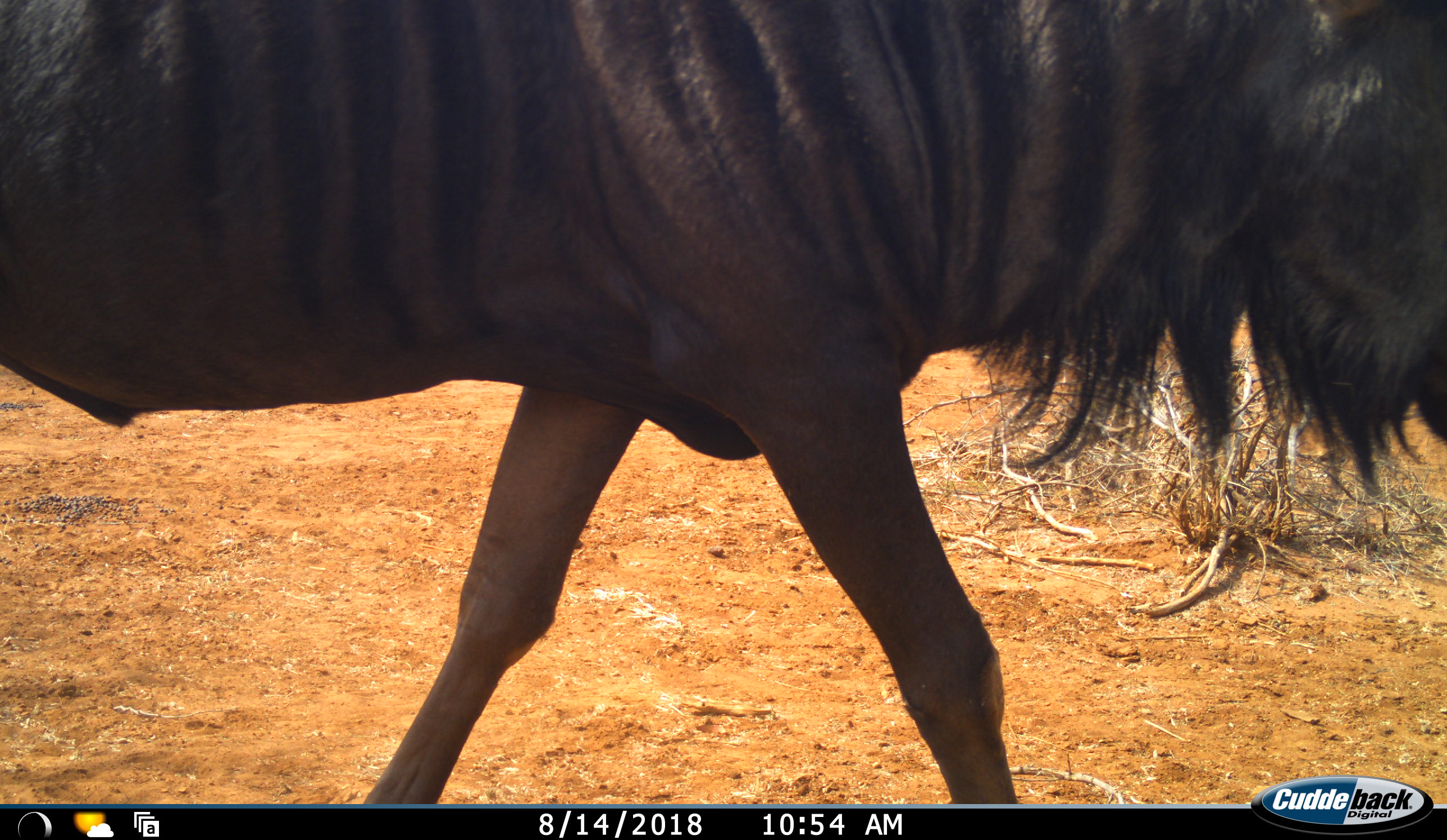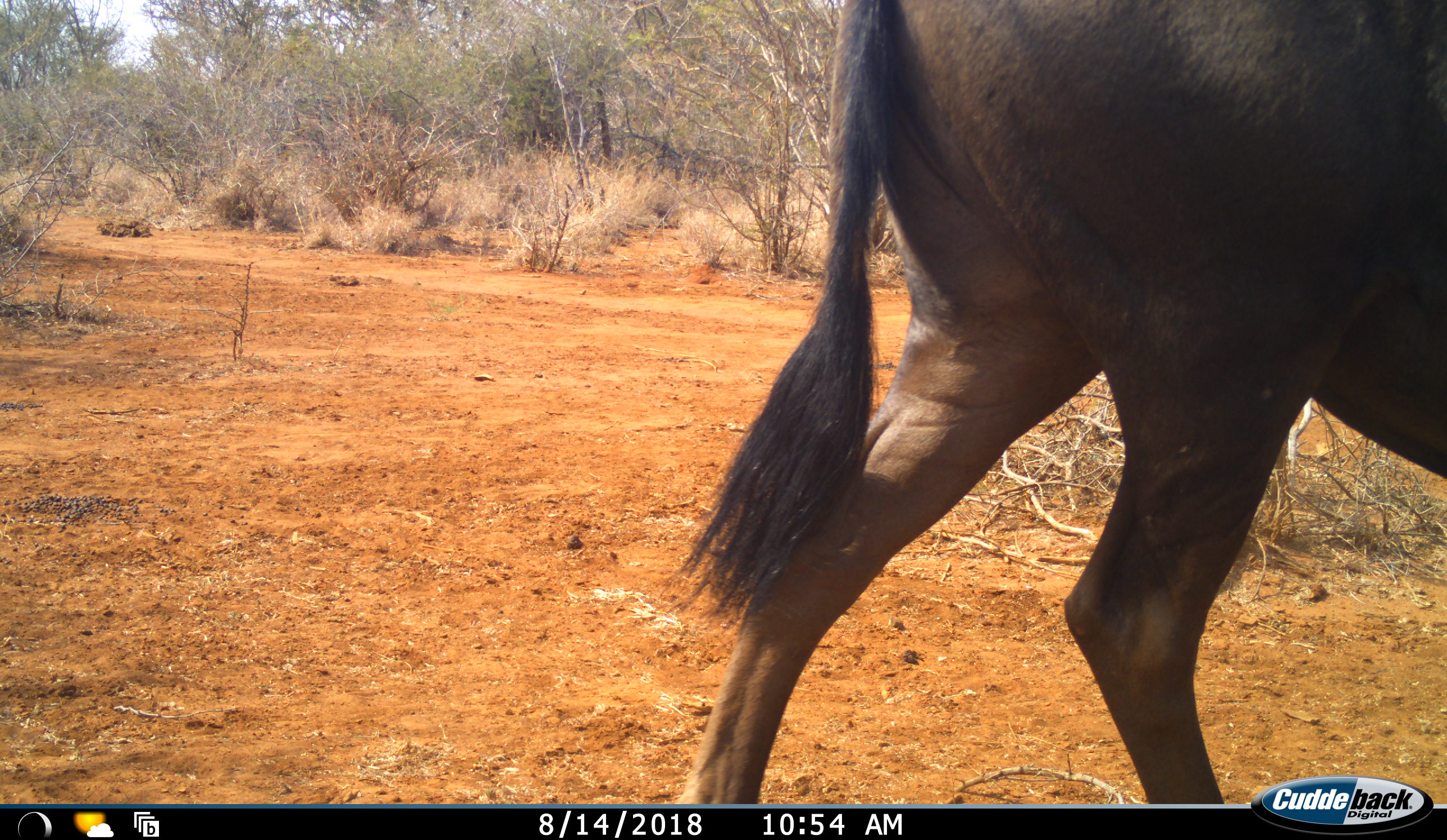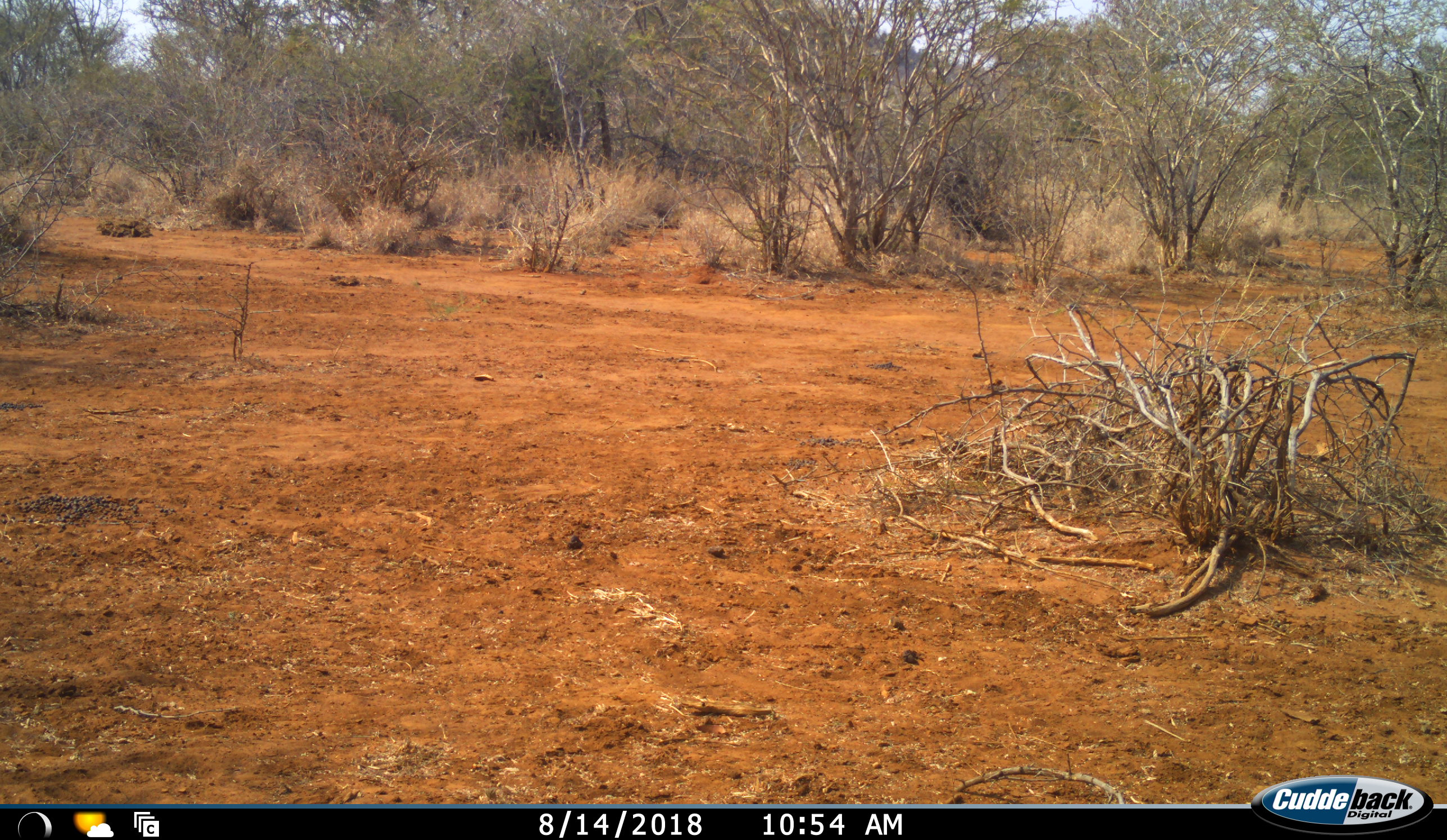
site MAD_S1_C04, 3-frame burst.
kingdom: Animalia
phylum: Chordata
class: Mammalia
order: Artiodactyla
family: Bovidae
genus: Connochaetes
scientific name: Connochaetes taurinus taurinus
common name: blue wildebeest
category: wildebeestblue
Wildebeestblue (blue wildebeest) (Connochaetes taurinus taurinus), count 1. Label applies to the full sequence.